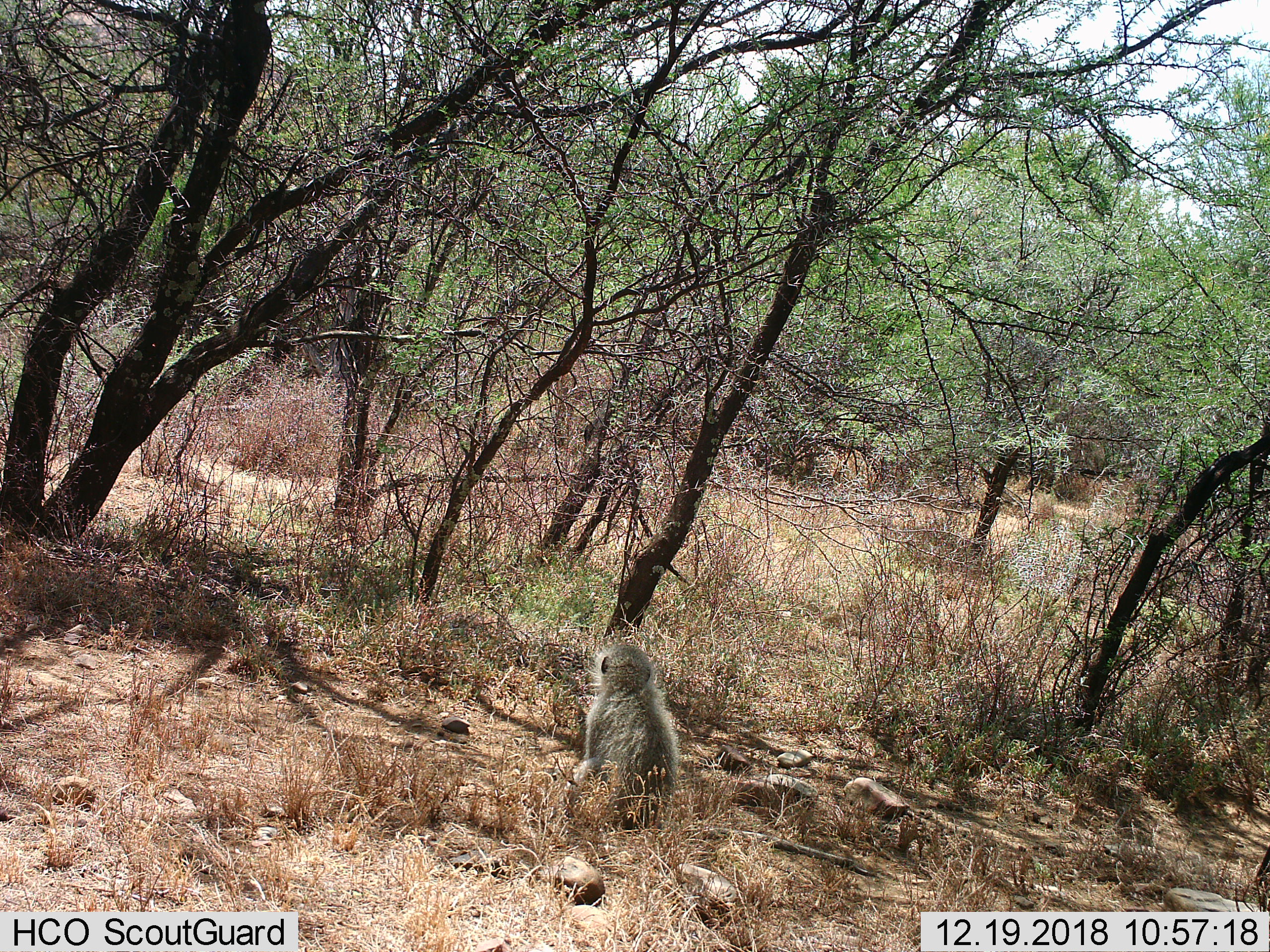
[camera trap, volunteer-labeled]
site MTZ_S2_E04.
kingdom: Animalia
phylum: Chordata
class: Mammalia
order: Primates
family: Cercopithecidae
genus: Chlorocebus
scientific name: Chlorocebus pygerythrus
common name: vervet monkey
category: monkeyvervet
Monkeyvervet (vervet monkey) (Chlorocebus pygerythrus), count 1. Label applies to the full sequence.